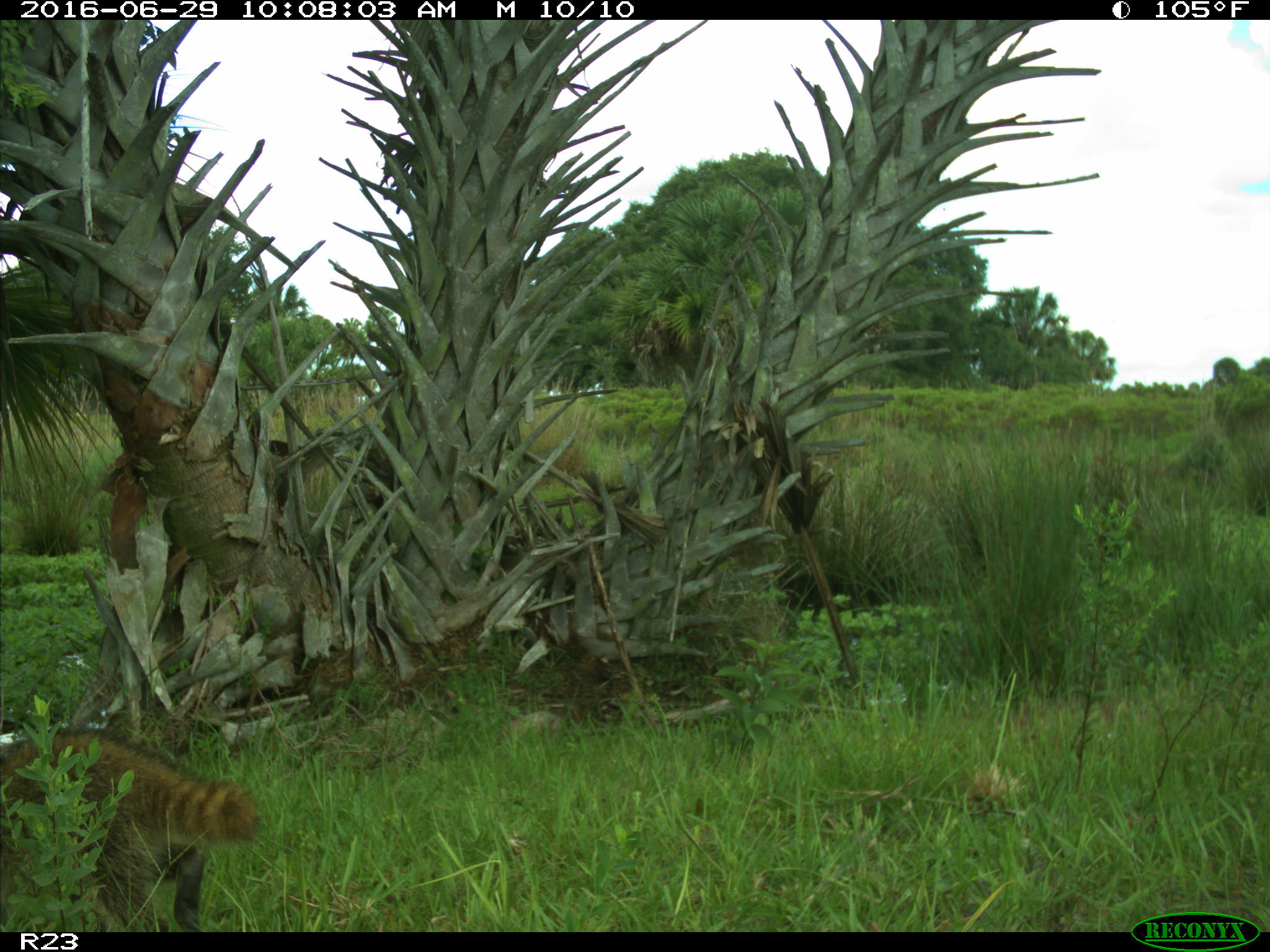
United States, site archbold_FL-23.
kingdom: Animalia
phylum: Chordata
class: Mammalia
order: Carnivora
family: Procyonidae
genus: Procyon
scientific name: Procyon lotor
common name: common raccoon